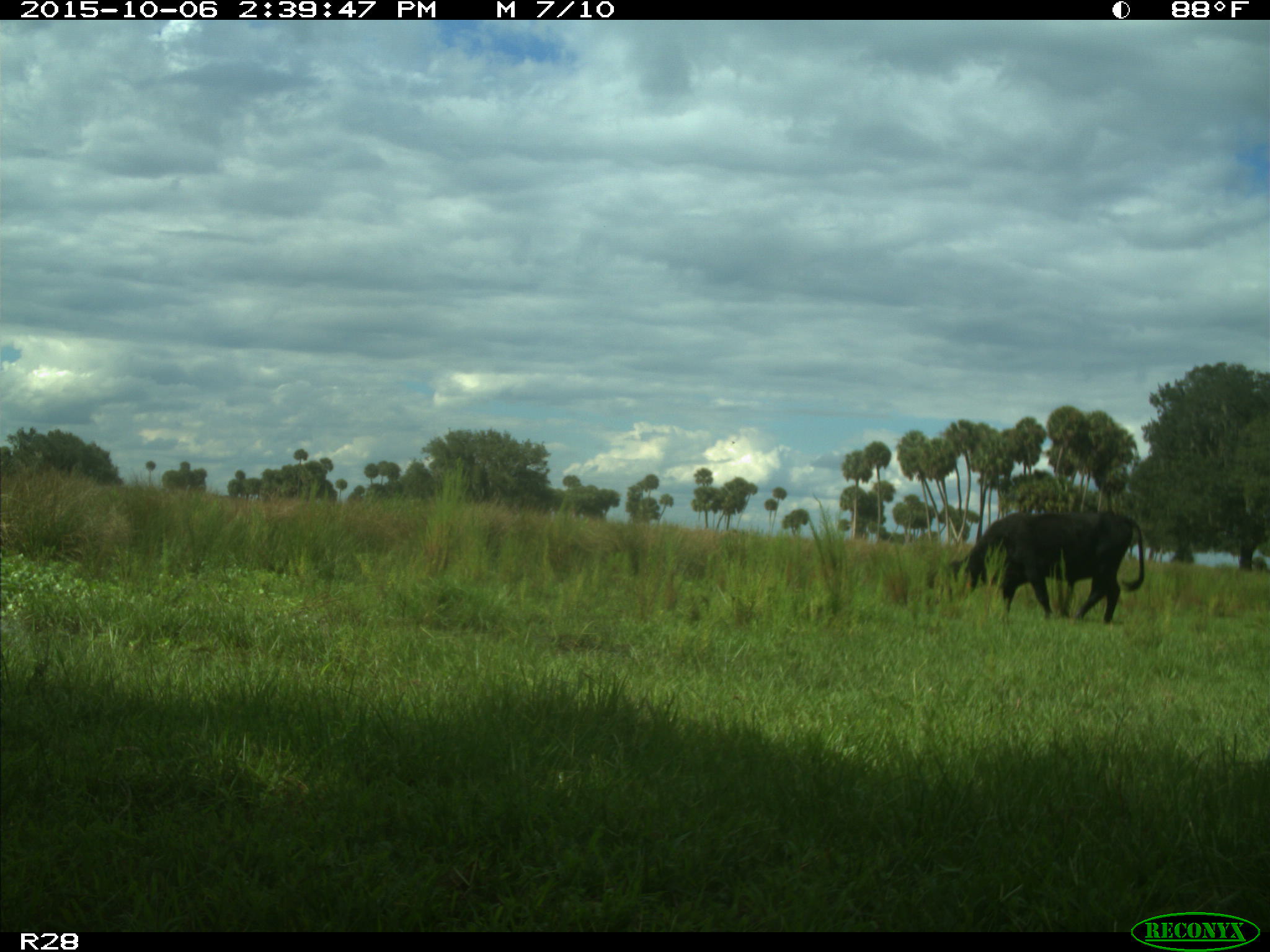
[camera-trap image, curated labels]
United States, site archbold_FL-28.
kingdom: Animalia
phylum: Chordata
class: Mammalia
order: Artiodactyla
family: Bovidae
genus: Bos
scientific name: Bos taurus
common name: domestic cow